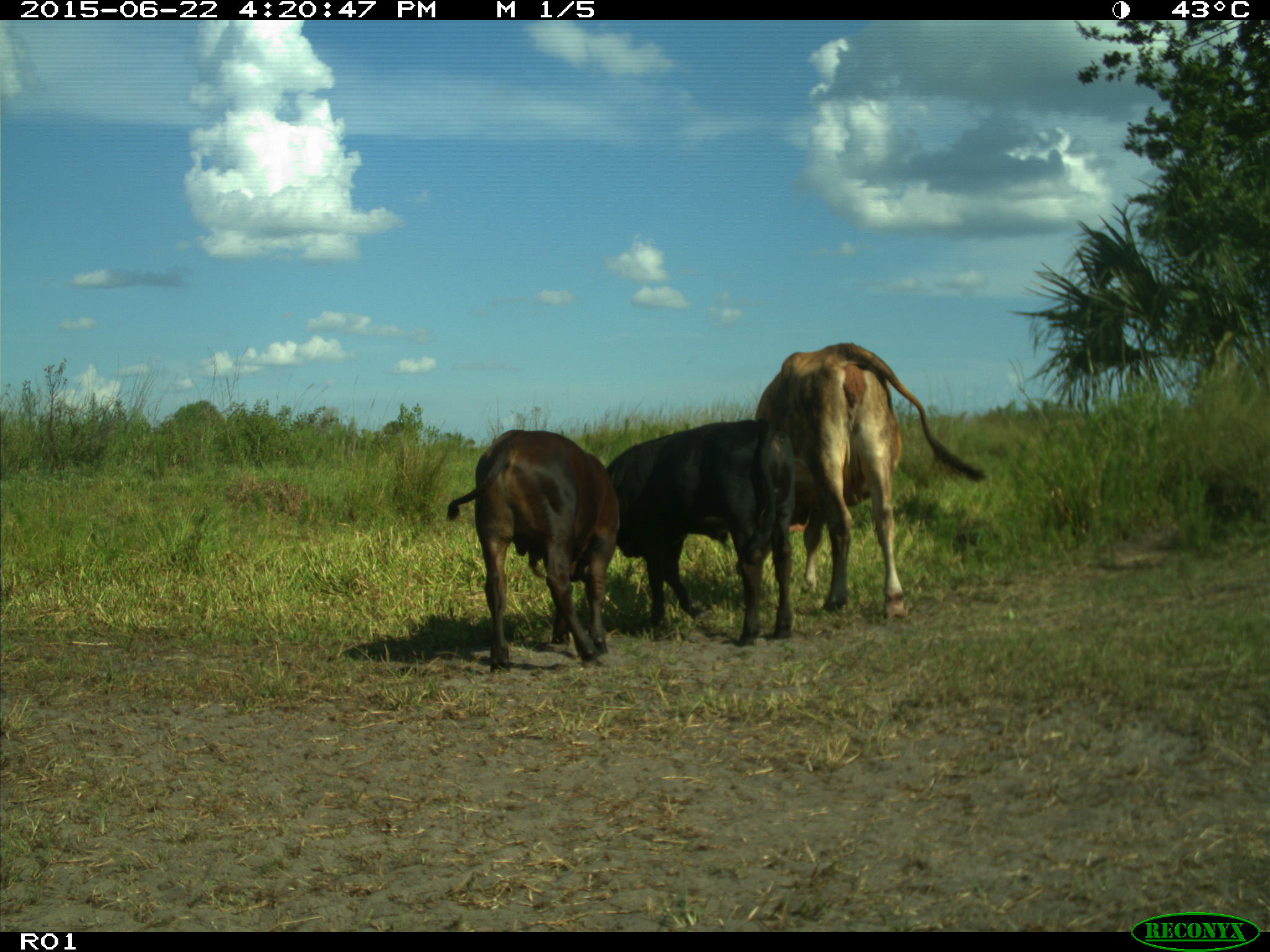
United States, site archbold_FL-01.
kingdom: Animalia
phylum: Chordata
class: Mammalia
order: Artiodactyla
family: Bovidae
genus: Bos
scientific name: Bos taurus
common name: domestic cow